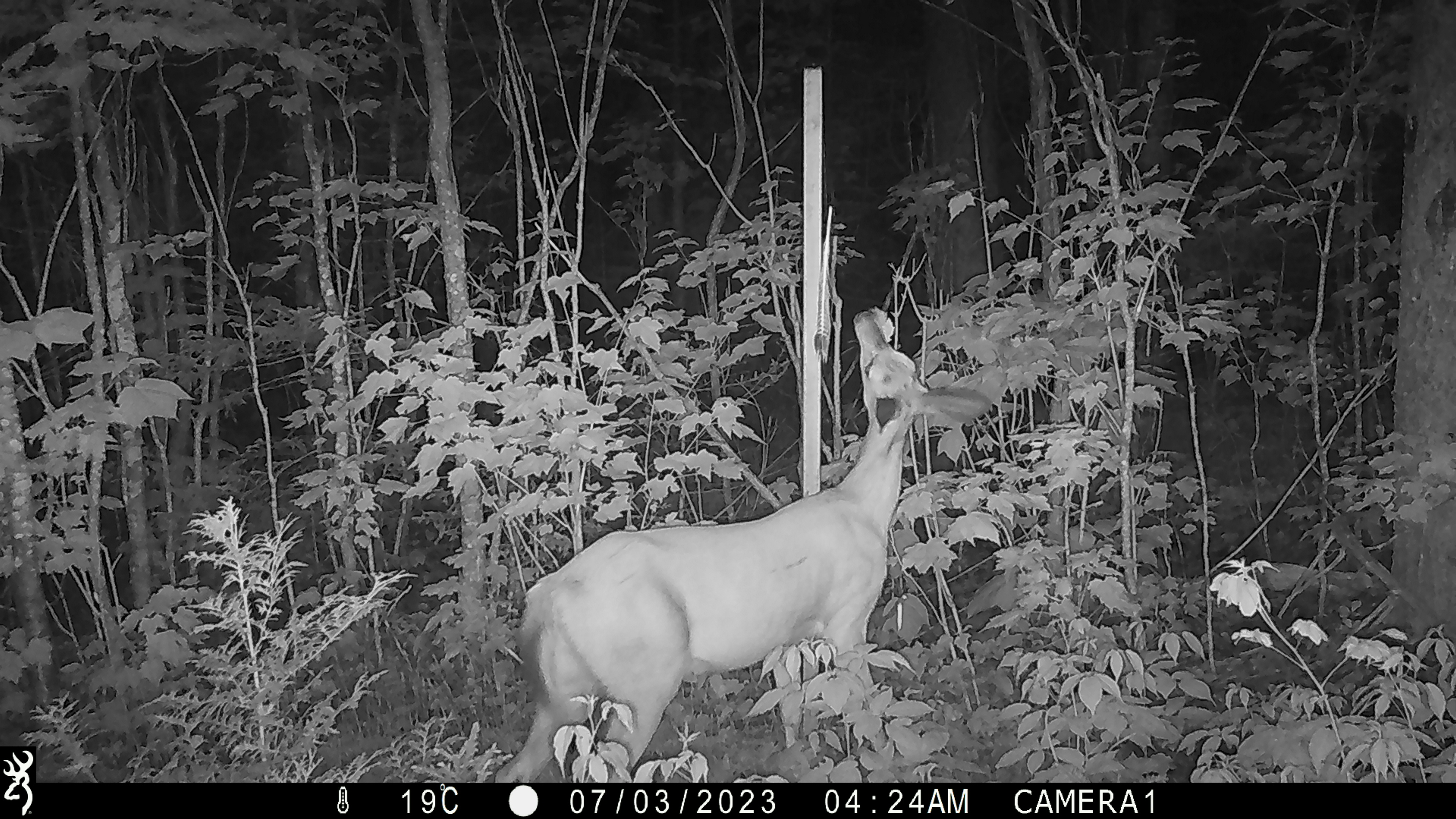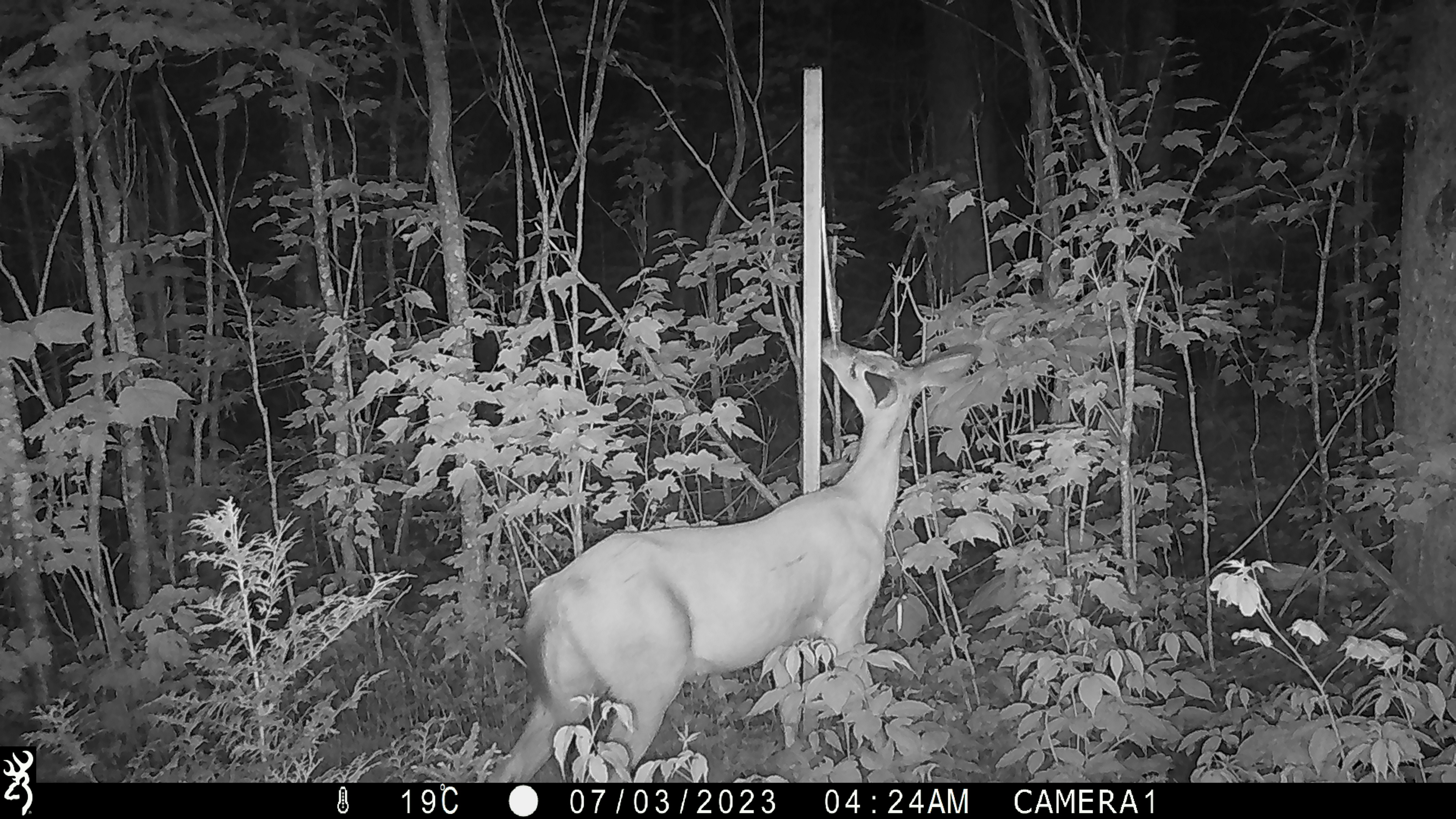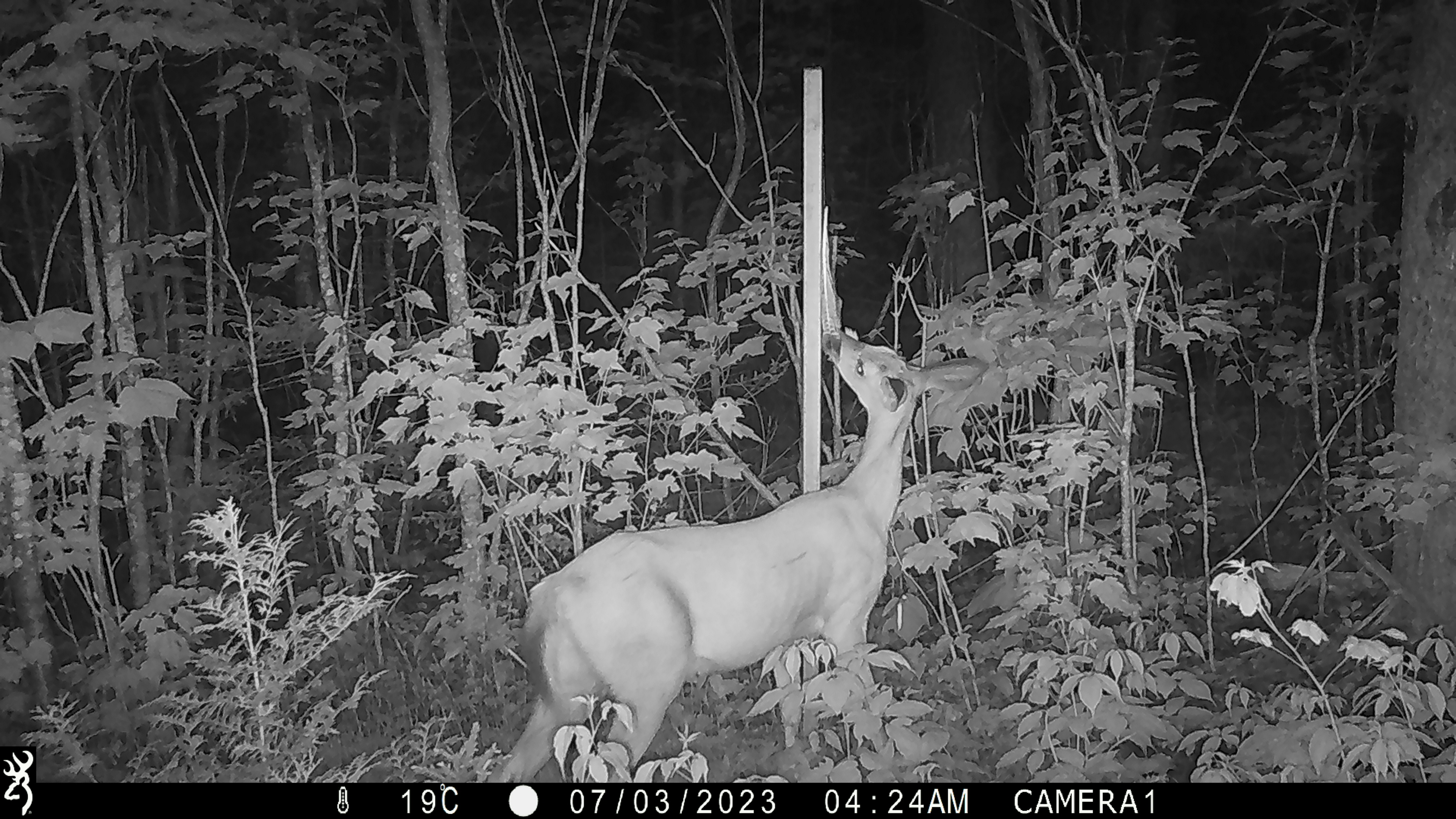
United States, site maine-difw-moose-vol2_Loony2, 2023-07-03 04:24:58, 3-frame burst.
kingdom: Animalia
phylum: Chordata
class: Mammalia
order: Artiodactyla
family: Cervidae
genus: Odocoileus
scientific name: Odocoileus virginianus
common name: white-tailed deer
White-tailed deer (Odocoileus virginianus).